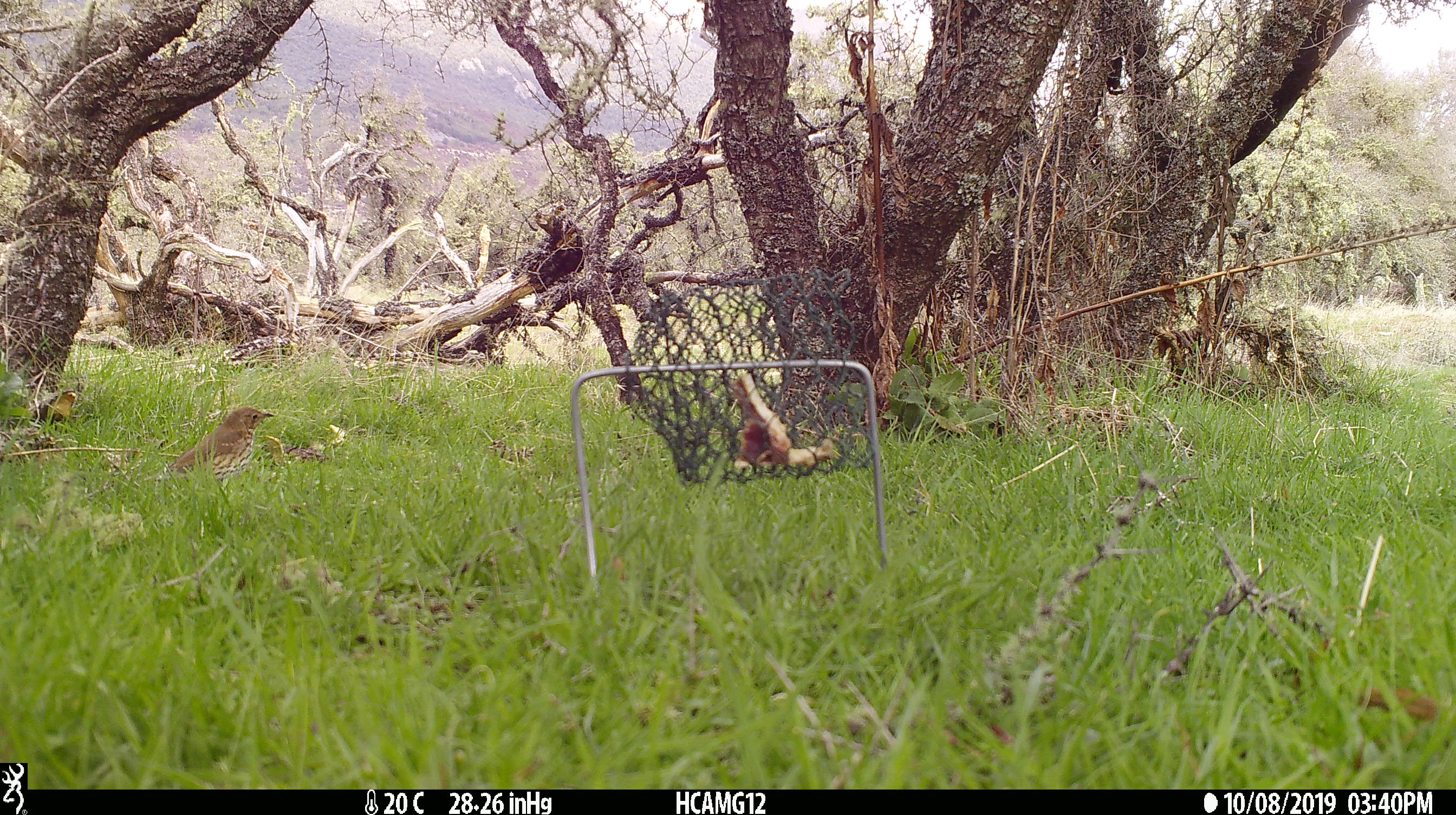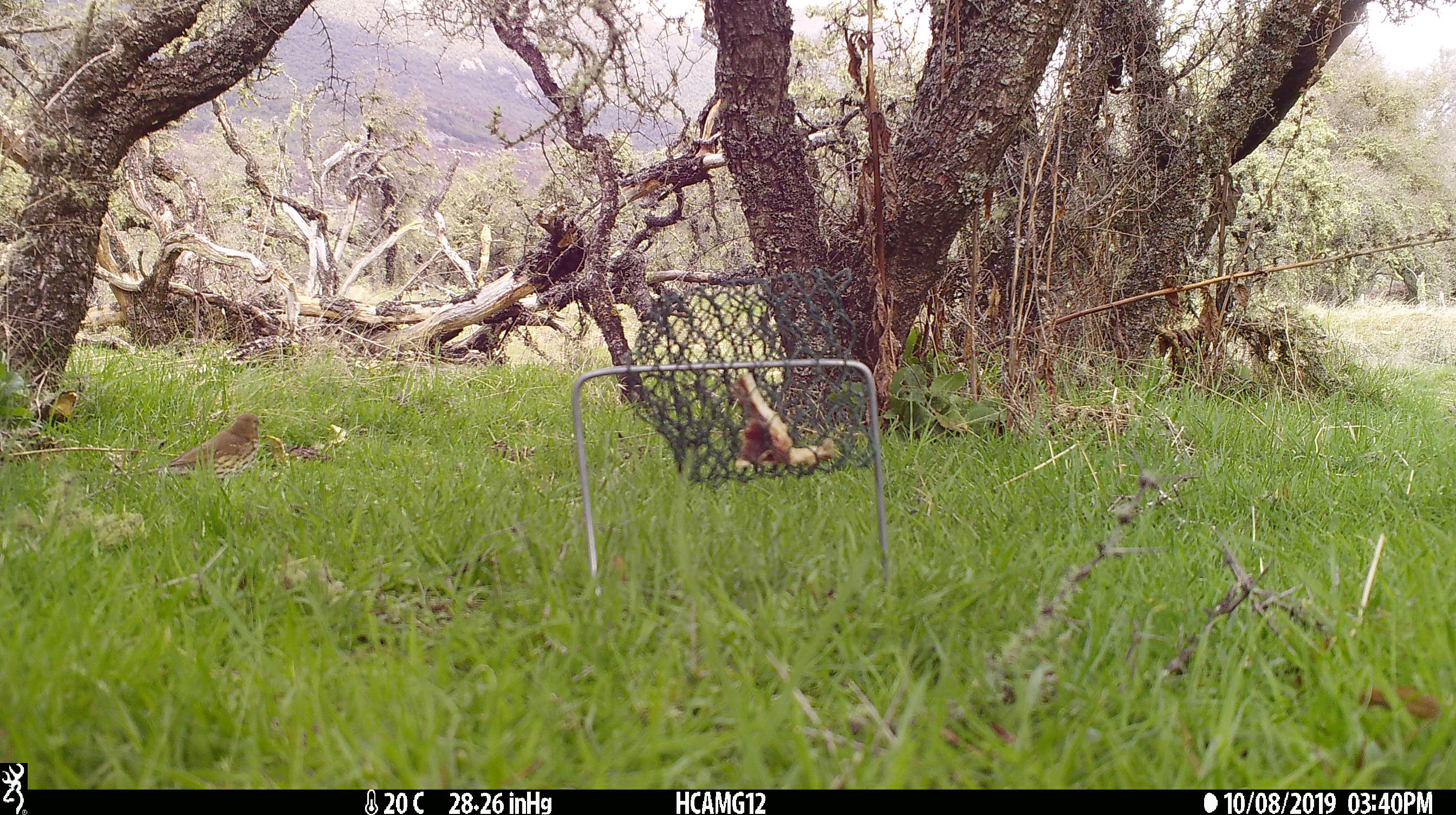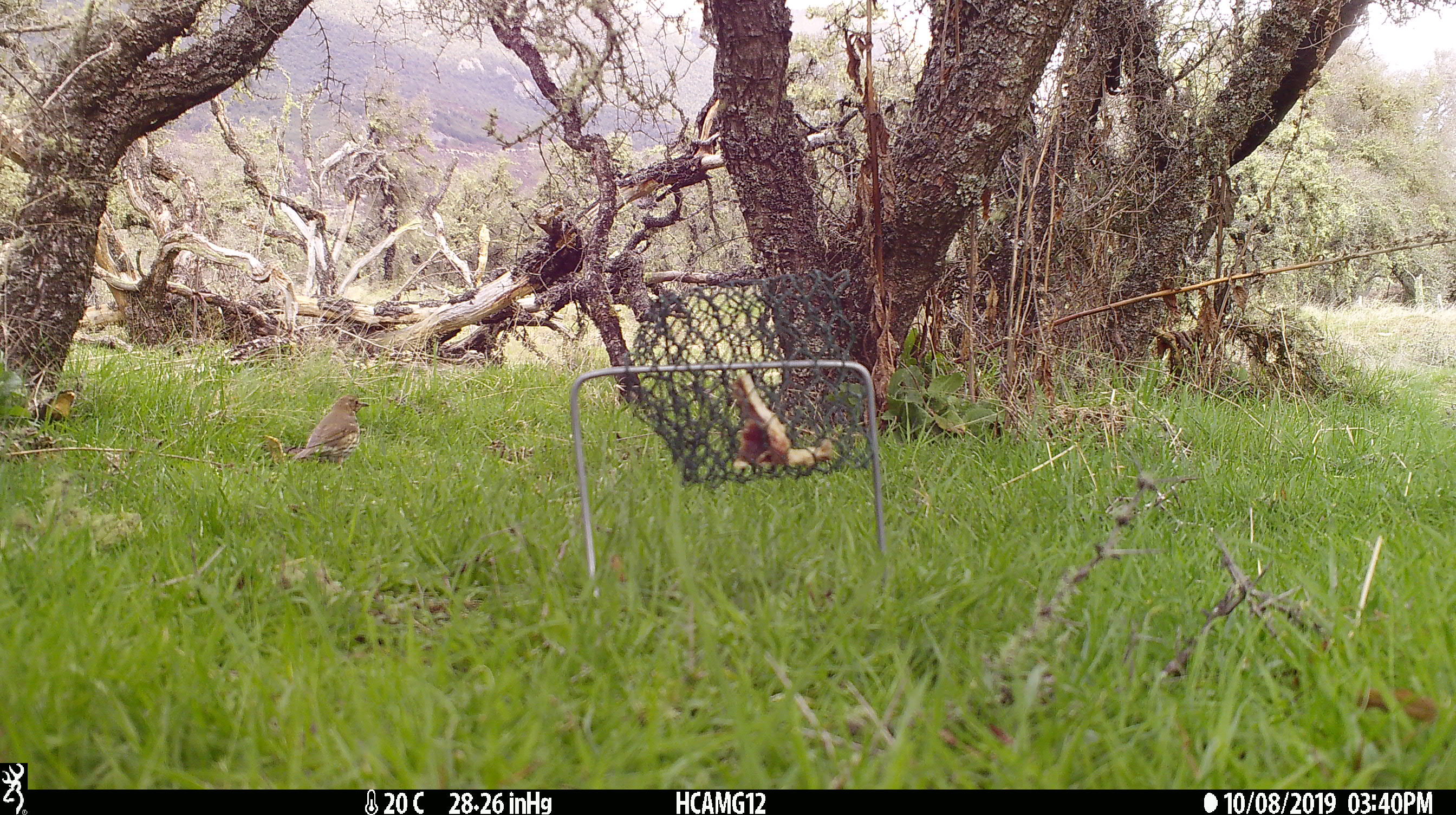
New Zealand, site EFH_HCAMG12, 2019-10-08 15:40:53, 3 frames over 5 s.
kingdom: Animalia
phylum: Chordata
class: Aves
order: Passeriformes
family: Turdidae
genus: Turdus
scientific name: Turdus philomelos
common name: song thrush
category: thrush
Thrush (song thrush) (Turdus philomelos).